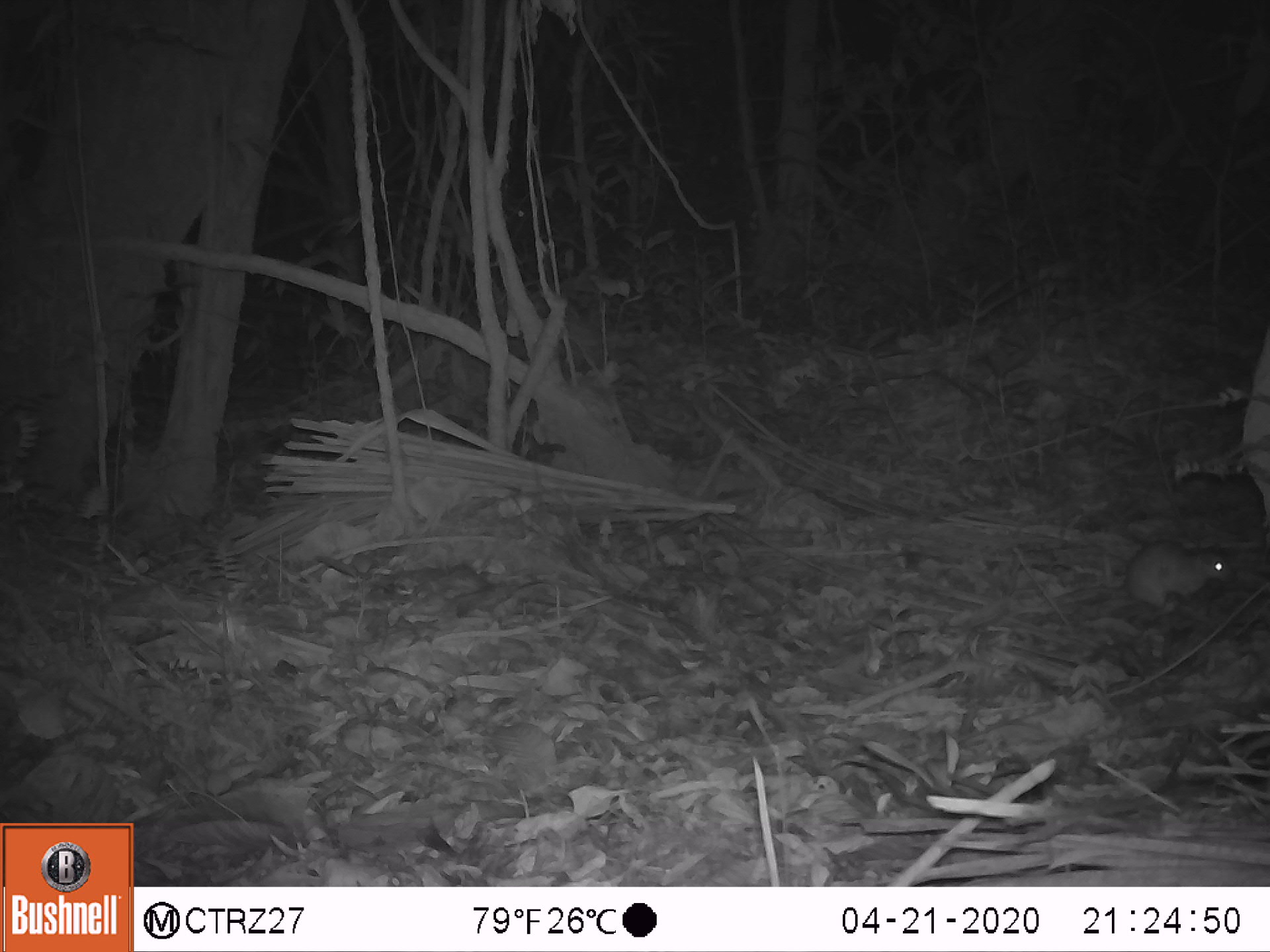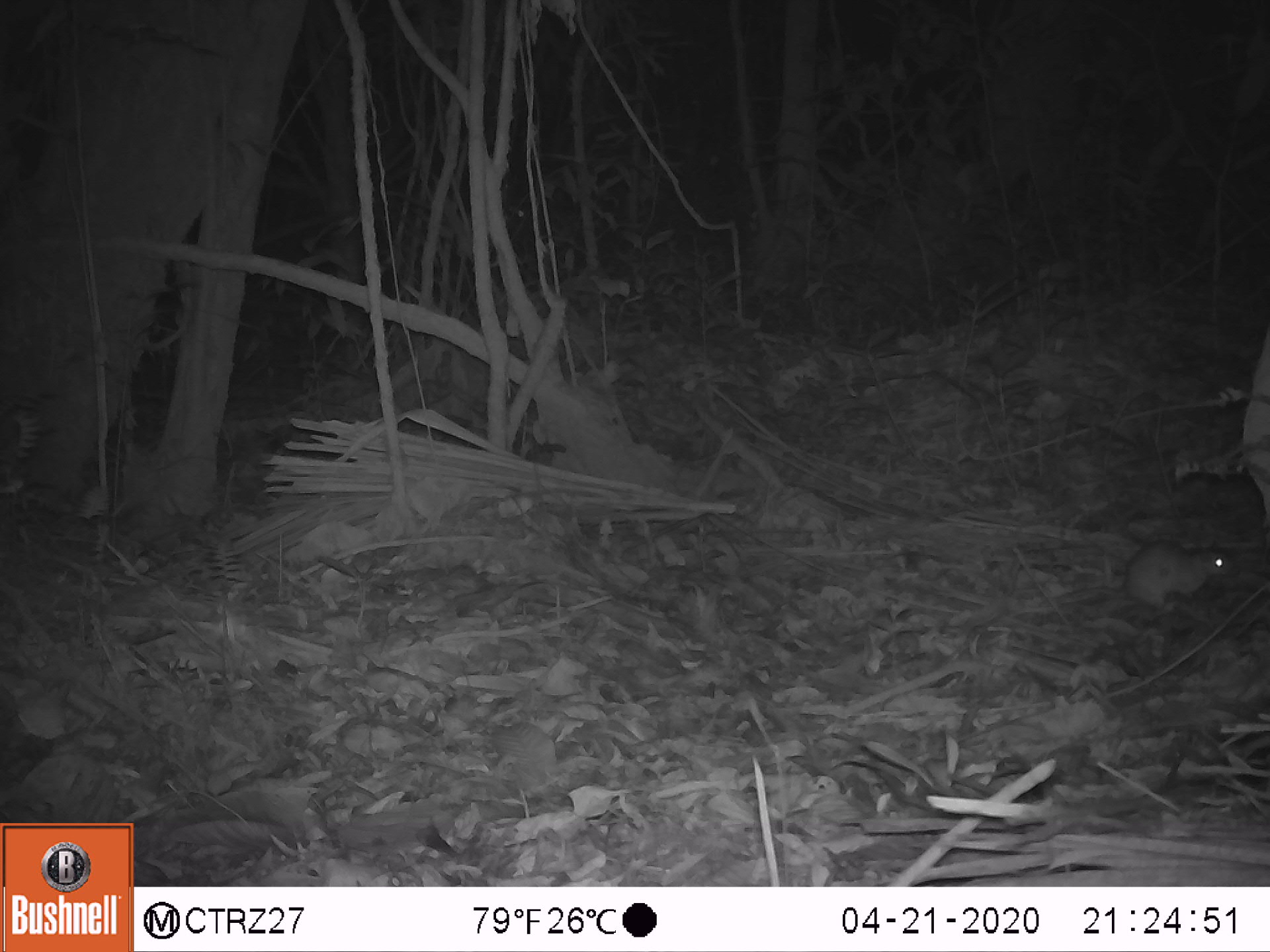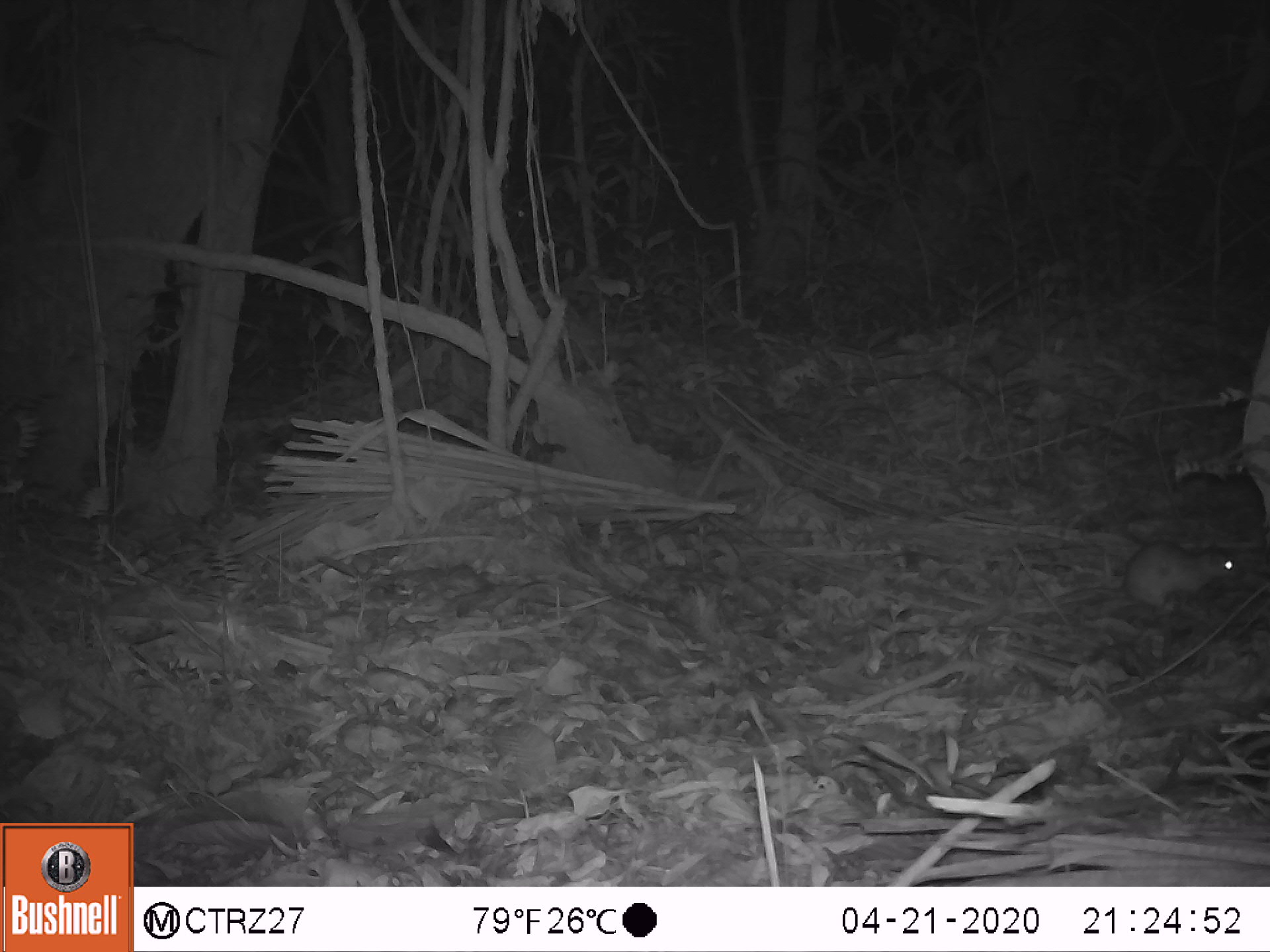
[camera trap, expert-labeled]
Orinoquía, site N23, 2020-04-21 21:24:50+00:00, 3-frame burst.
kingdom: Animalia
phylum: Chordata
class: Mammalia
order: Rodentia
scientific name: Rodentia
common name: rodent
Rodent (Rodentia).